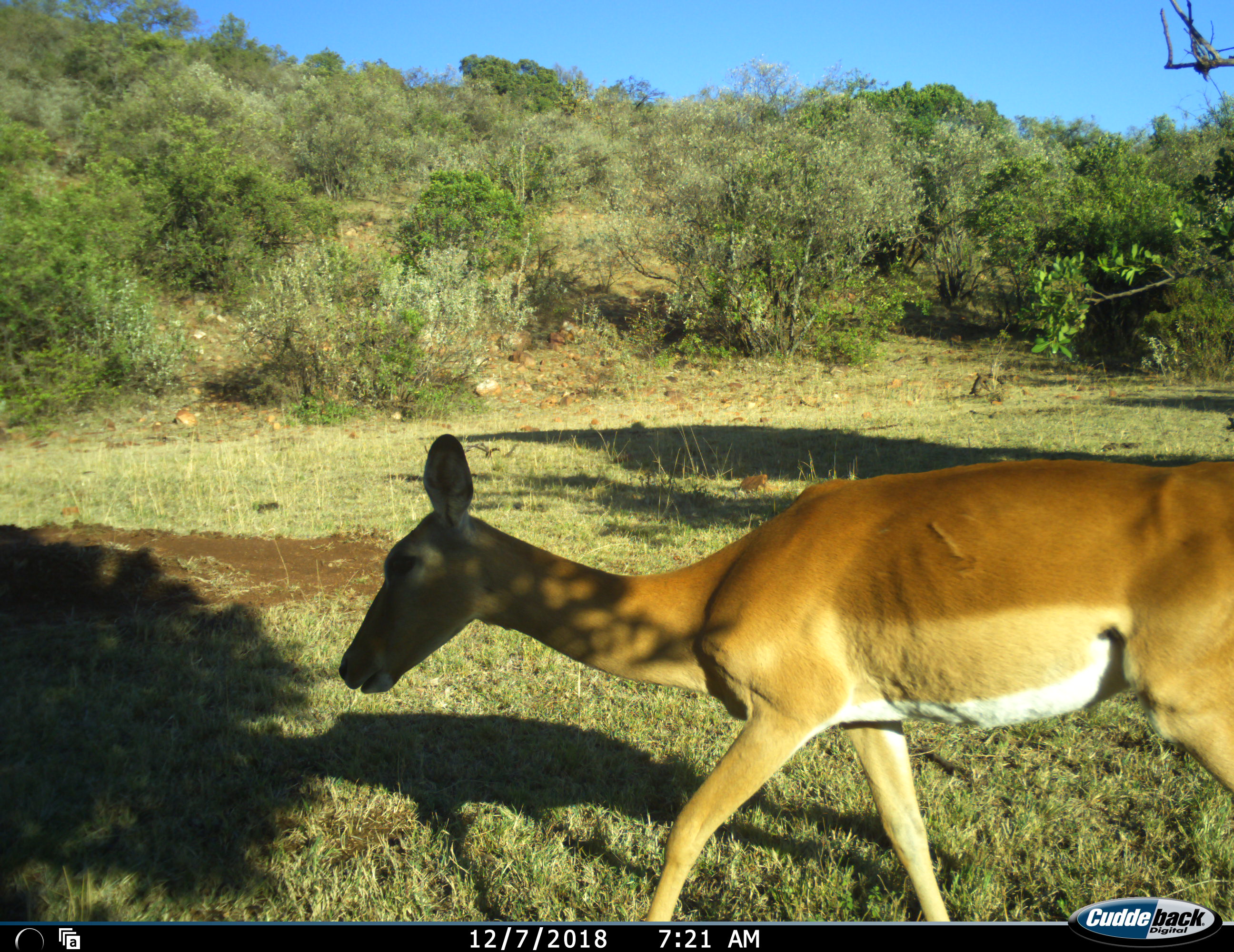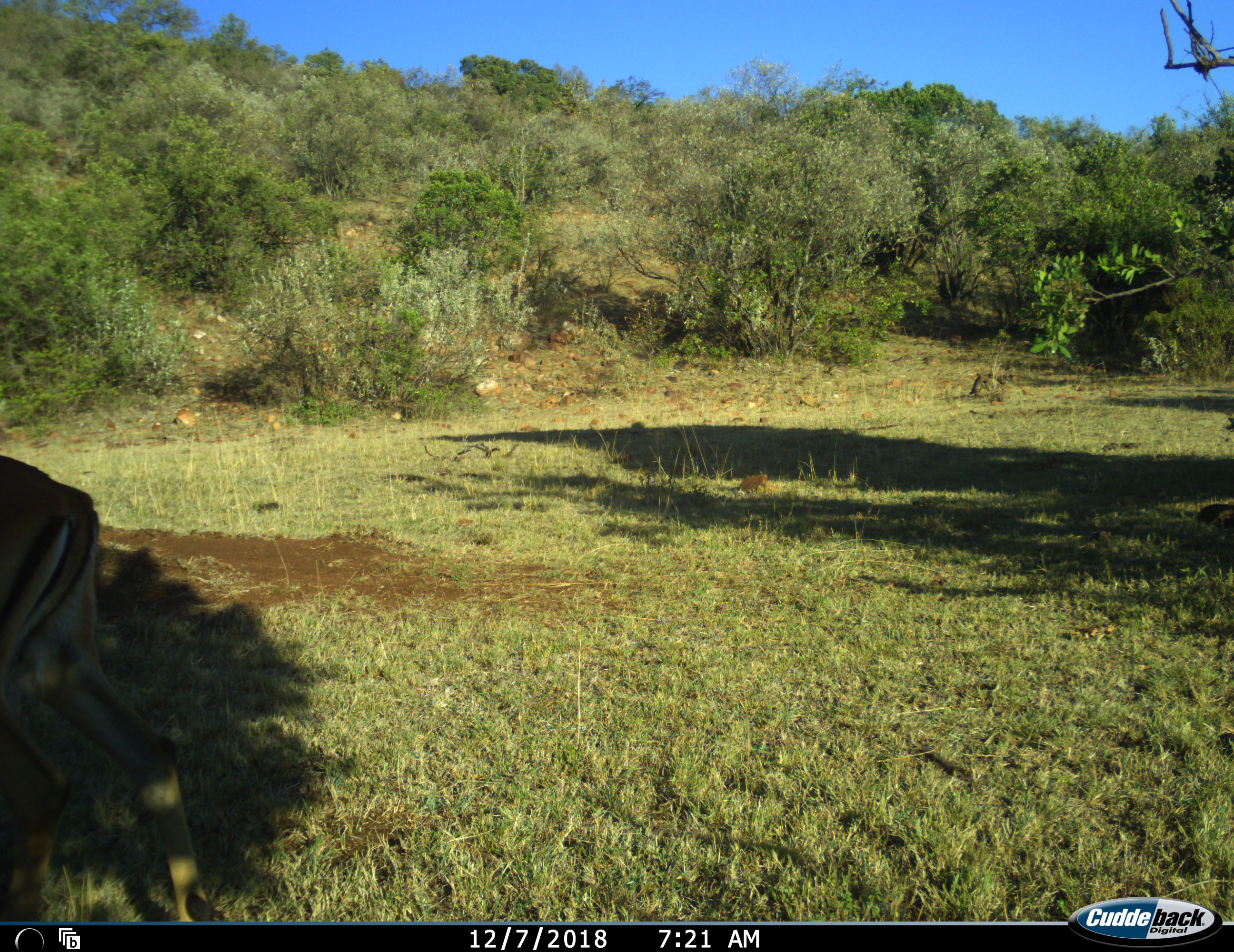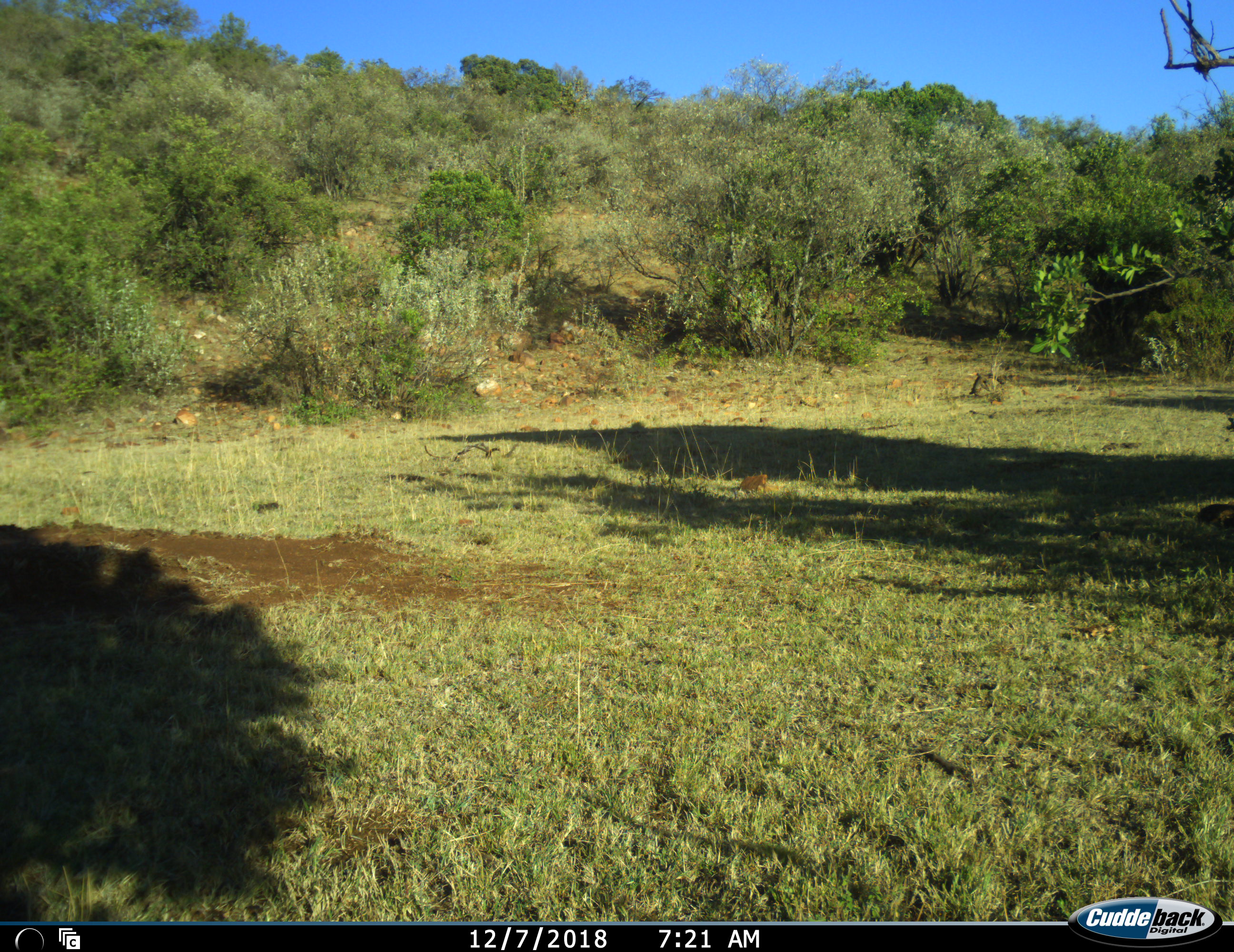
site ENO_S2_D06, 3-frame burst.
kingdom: Animalia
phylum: Chordata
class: Mammalia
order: Artiodactyla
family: Bovidae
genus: Aepyceros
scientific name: Aepyceros melampus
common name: impala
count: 1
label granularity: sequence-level